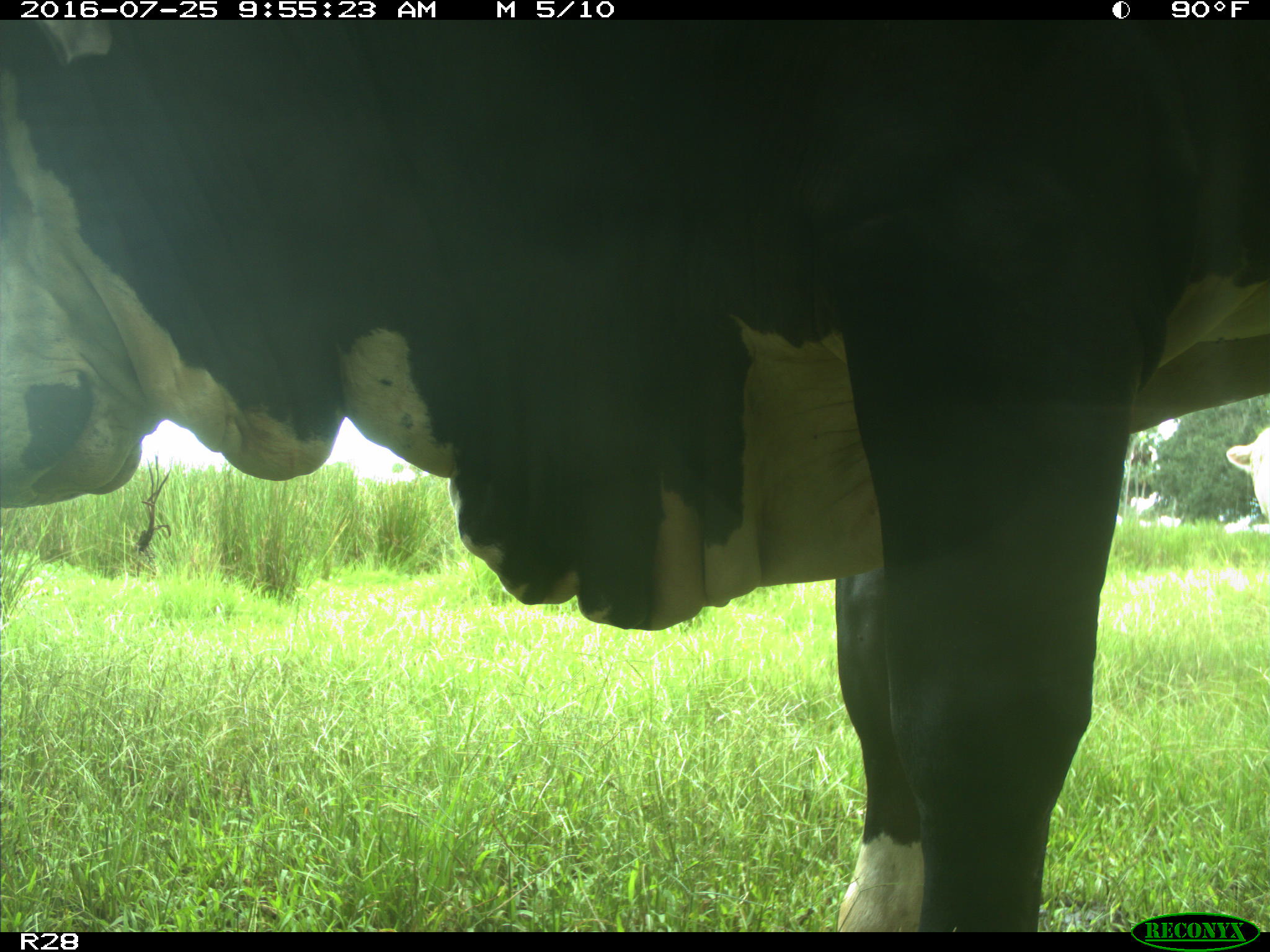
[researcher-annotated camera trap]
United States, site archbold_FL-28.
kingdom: Animalia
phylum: Chordata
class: Mammalia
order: Artiodactyla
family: Bovidae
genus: Bos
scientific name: Bos taurus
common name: domestic cow